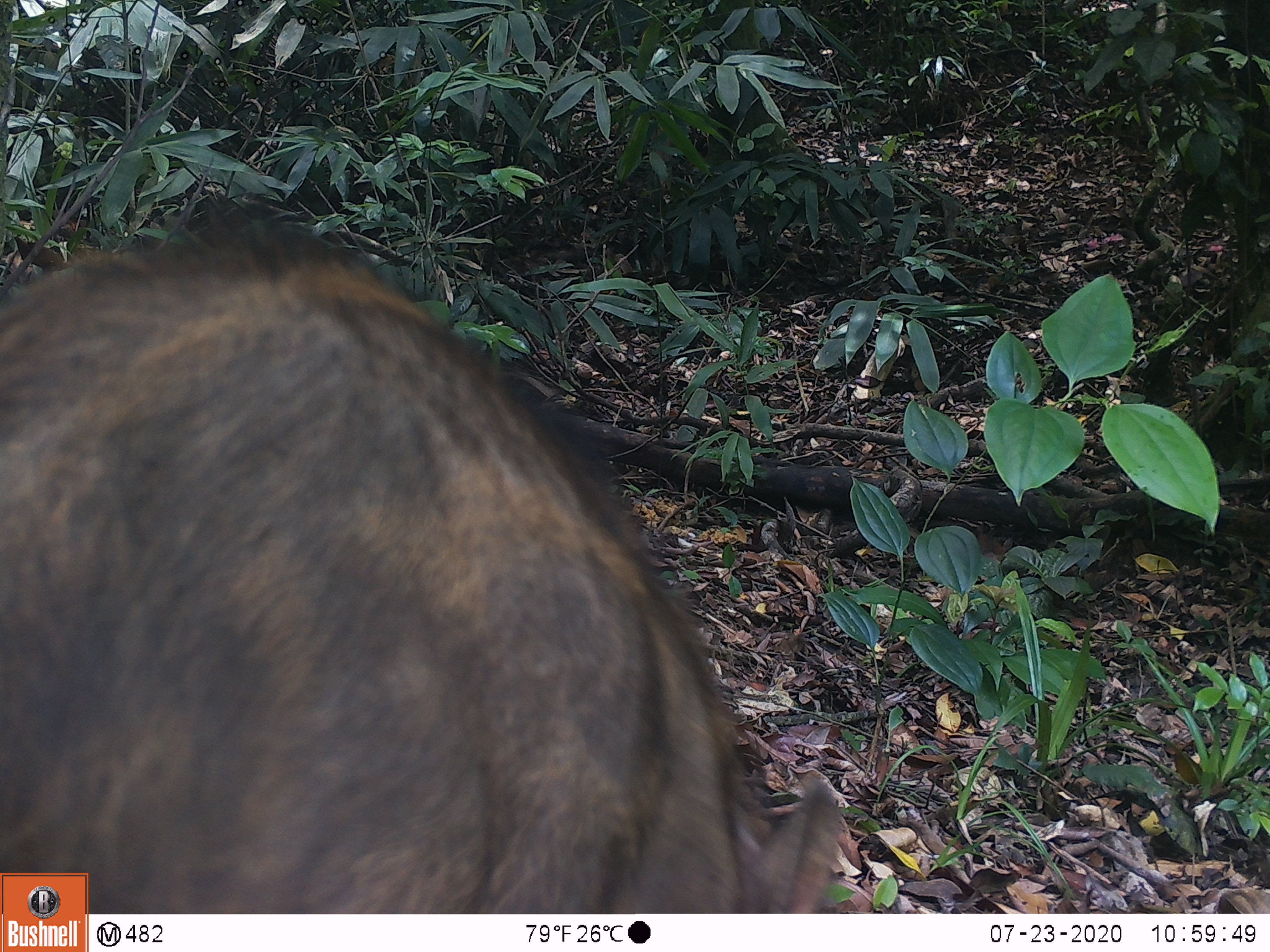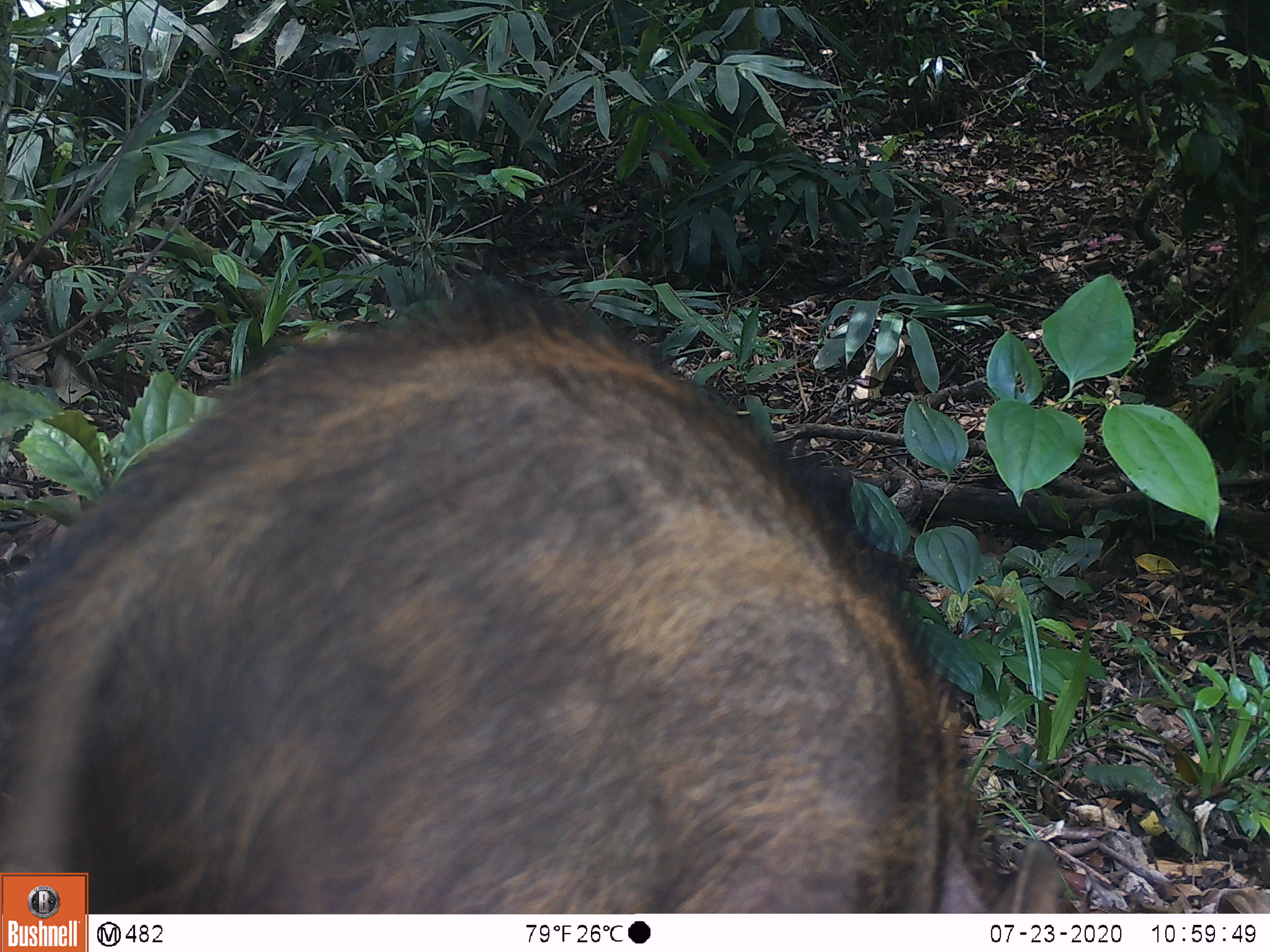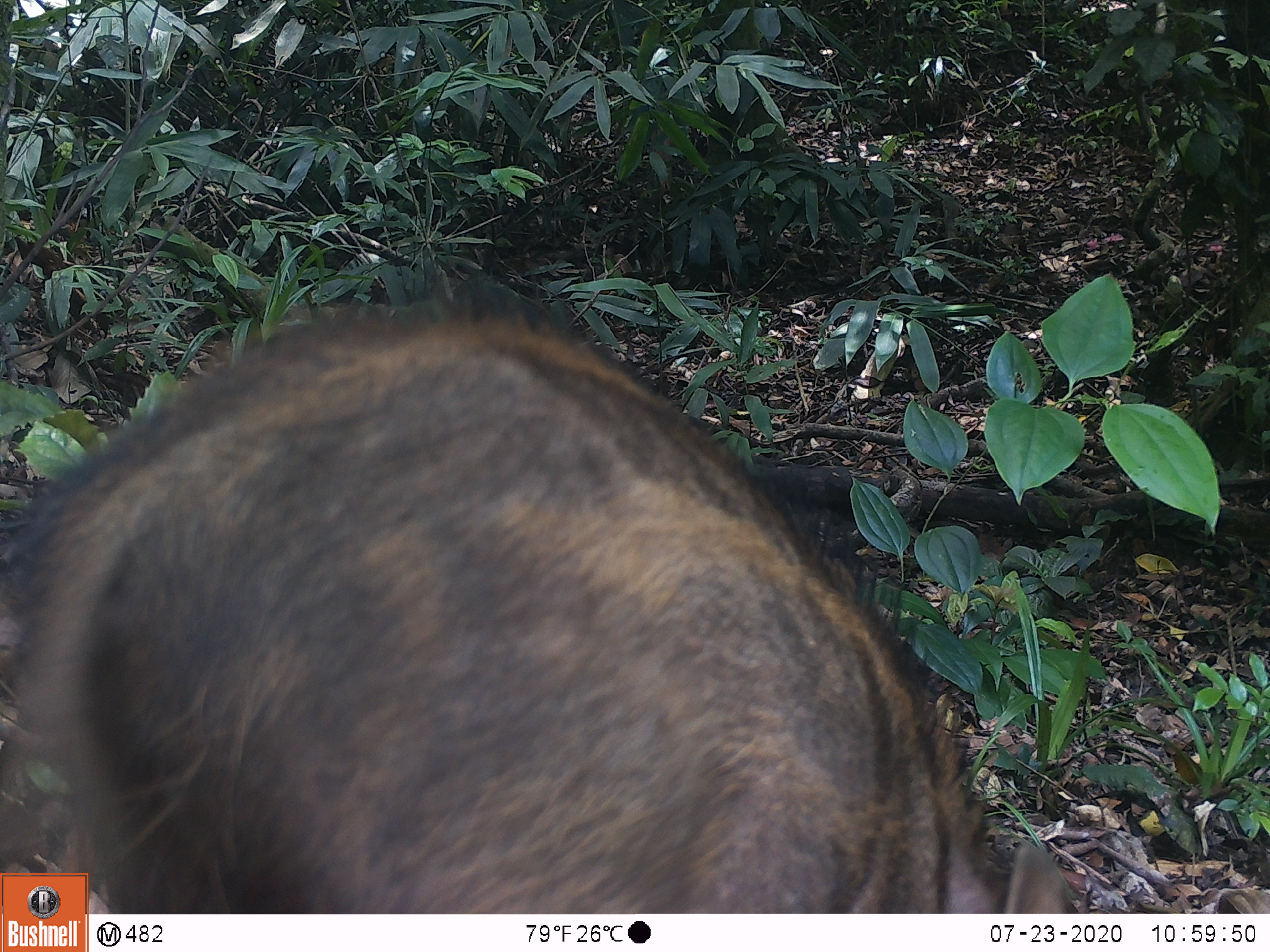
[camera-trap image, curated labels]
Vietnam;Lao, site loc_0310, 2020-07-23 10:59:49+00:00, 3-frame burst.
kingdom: Animalia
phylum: Chordata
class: Mammalia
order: Artiodactyla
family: Suidae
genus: Sus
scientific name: Sus scrofa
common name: eurasian wild pig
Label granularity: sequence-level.